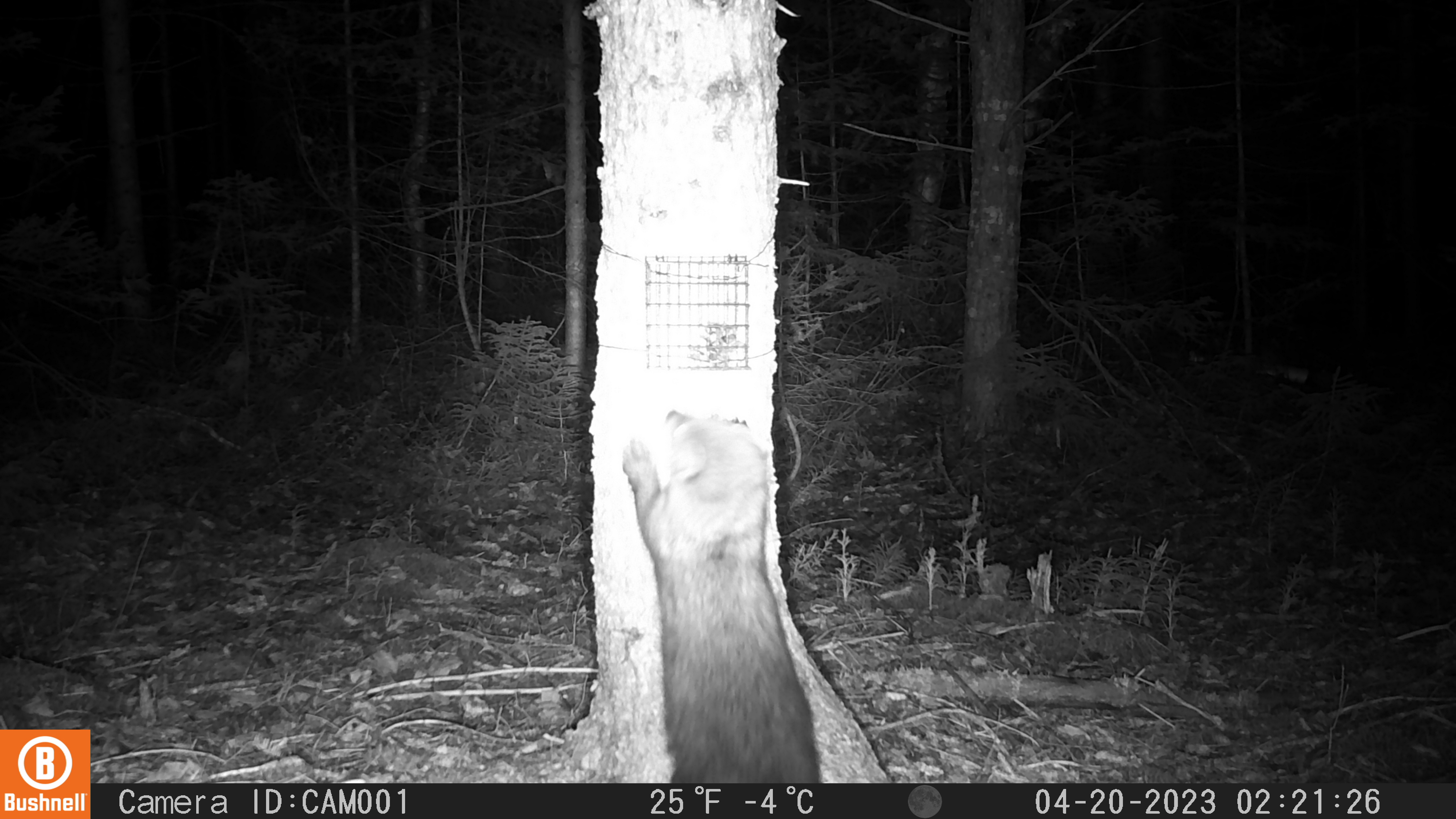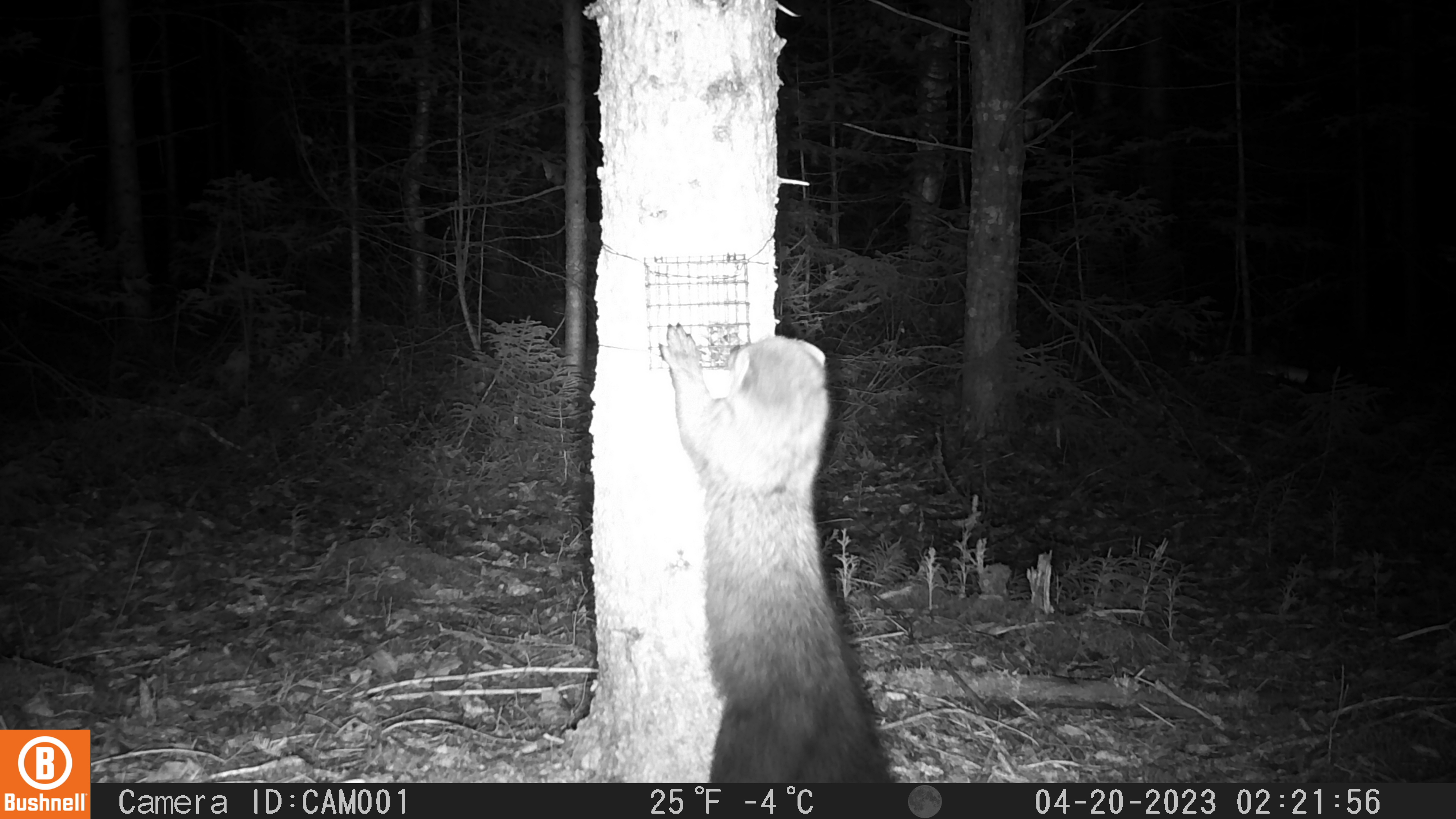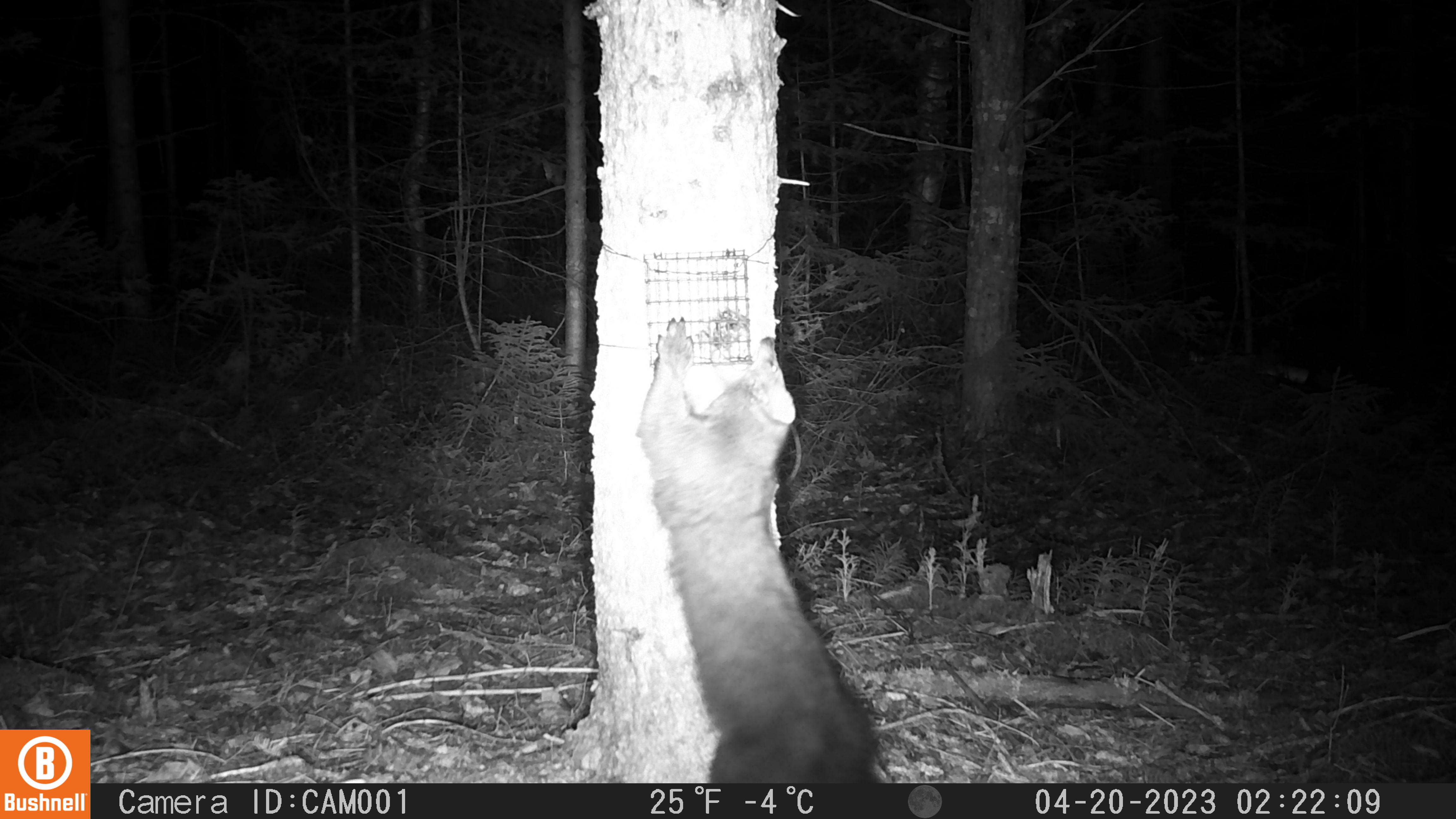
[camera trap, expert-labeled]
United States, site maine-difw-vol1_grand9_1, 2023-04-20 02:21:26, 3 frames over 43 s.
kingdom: Animalia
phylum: Chordata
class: Mammalia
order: Carnivora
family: Mustelidae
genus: Pekania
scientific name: Pekania pennanti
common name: fisher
Fisher (Pekania pennanti).